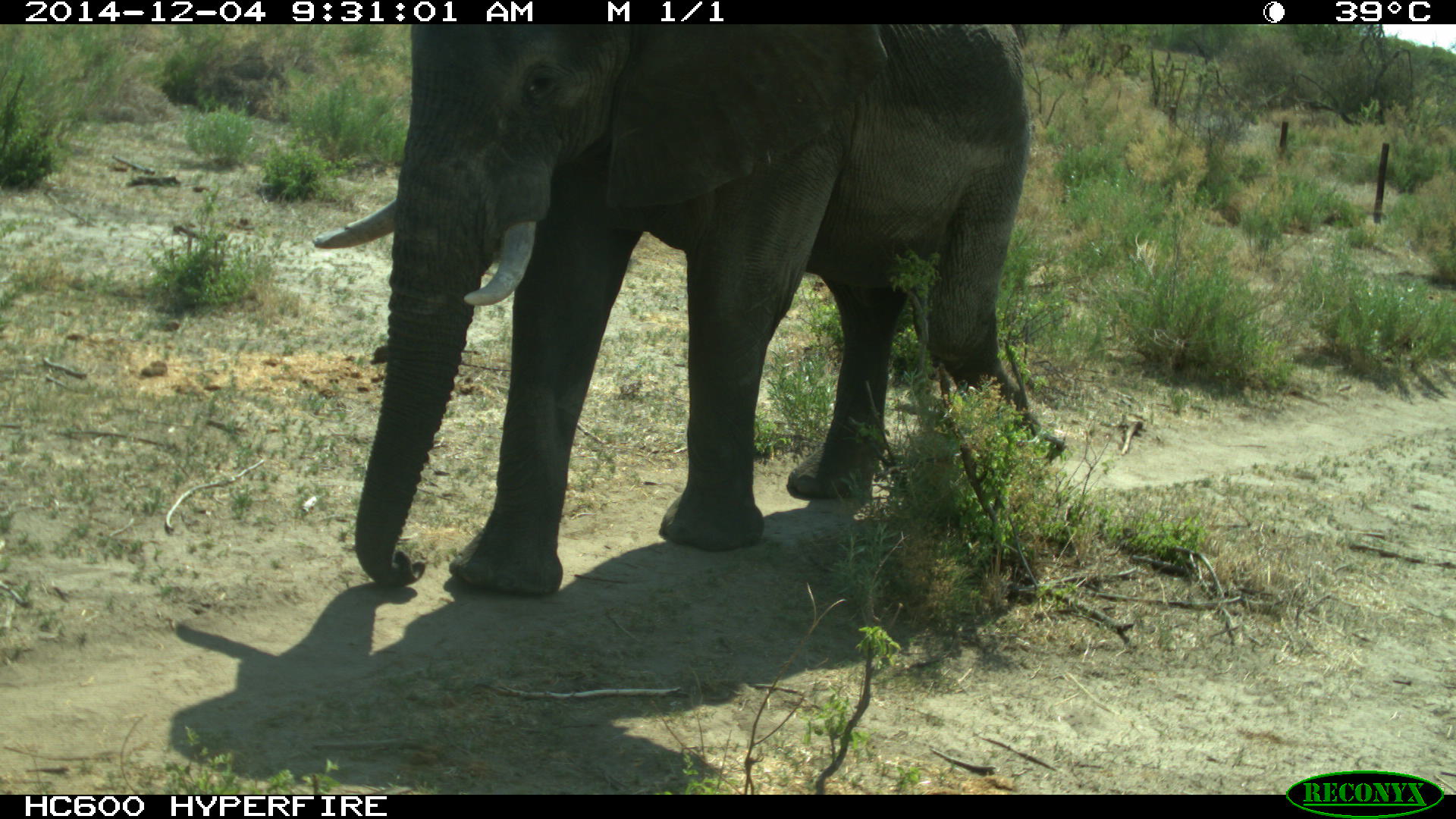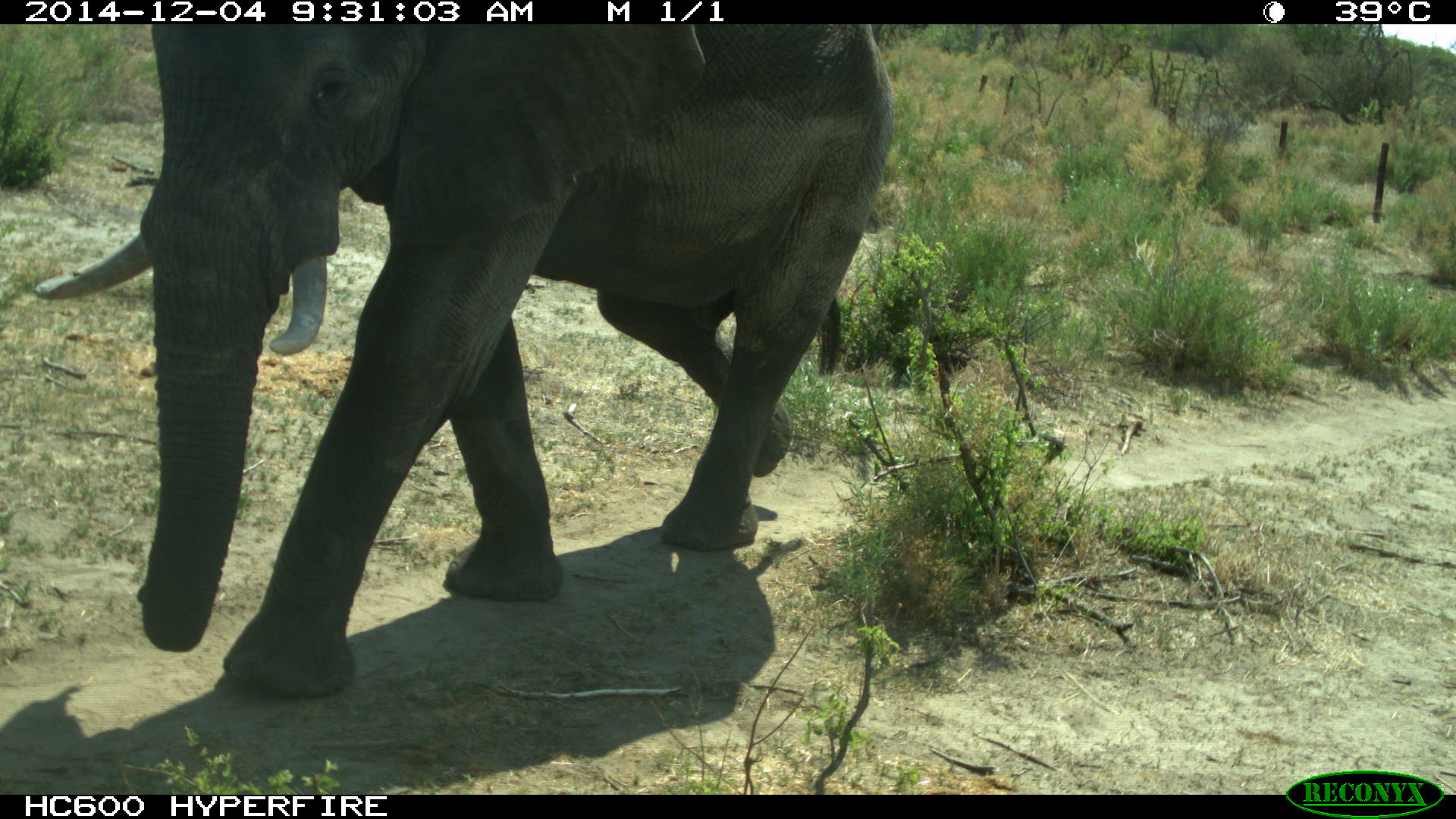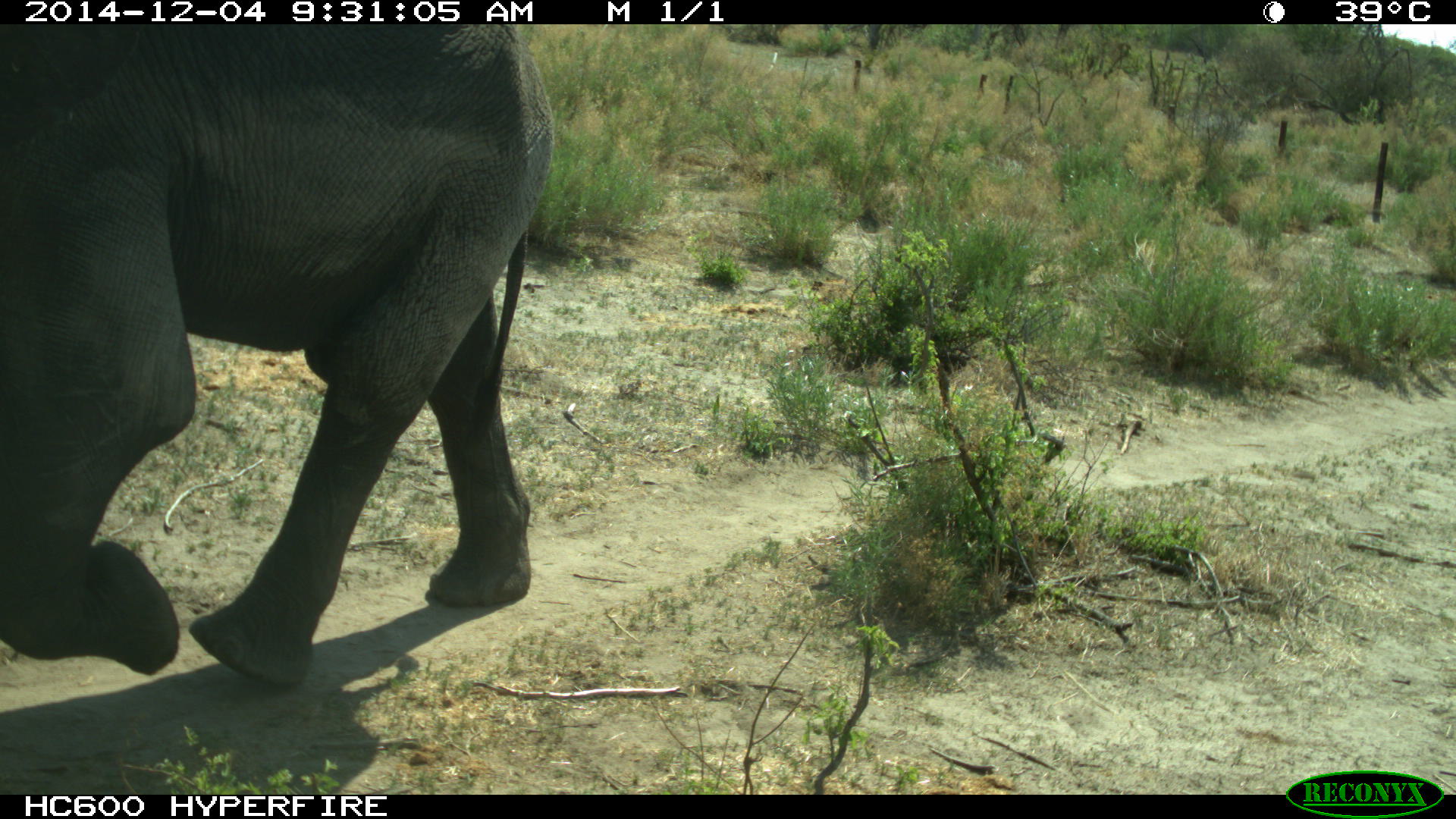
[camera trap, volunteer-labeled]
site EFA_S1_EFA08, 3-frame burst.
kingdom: Animalia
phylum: Chordata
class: Mammalia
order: Proboscidea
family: Elephantidae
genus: Loxodonta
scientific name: Loxodonta africana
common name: african bush elephant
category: elephant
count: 1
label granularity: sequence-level